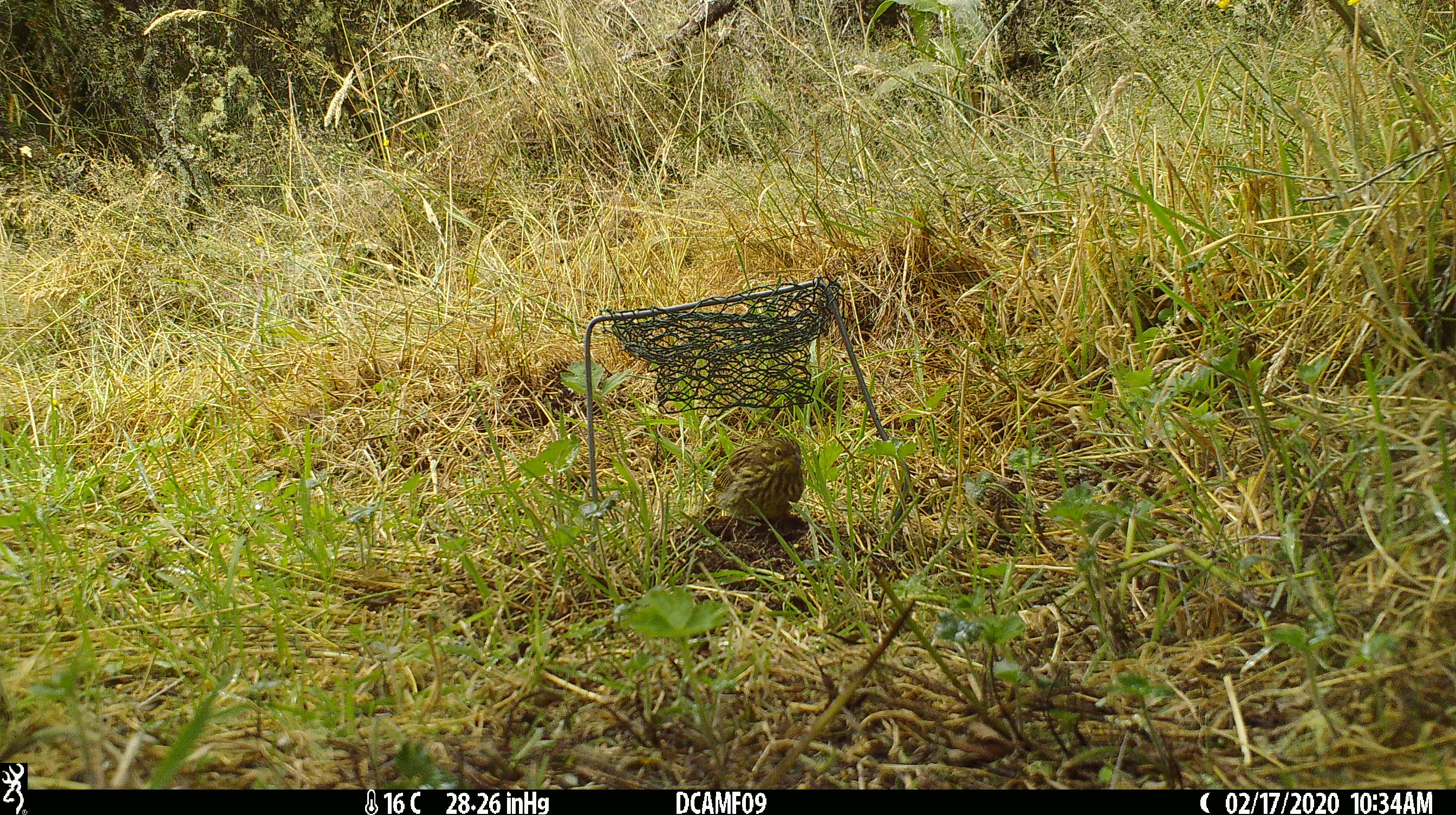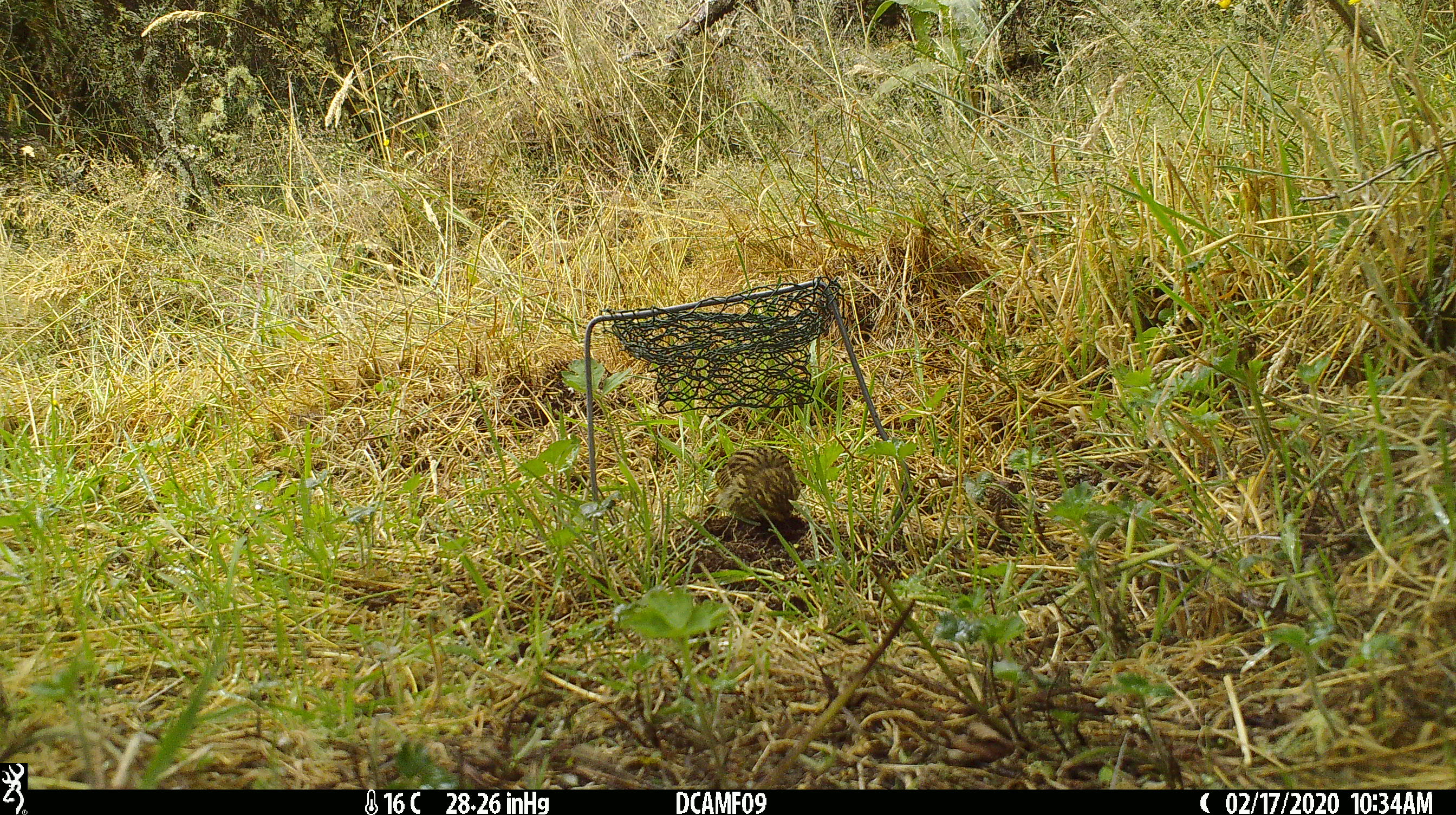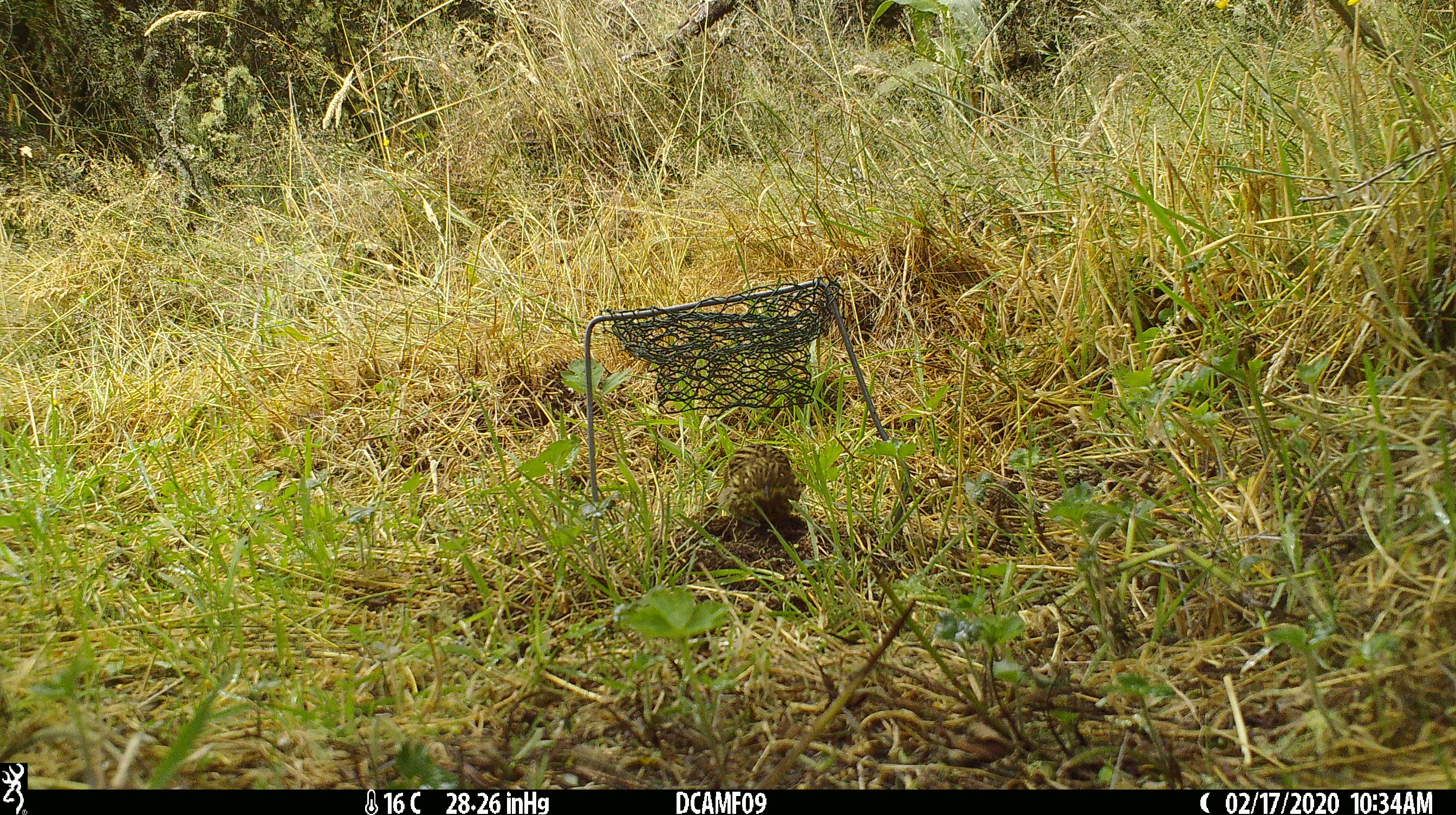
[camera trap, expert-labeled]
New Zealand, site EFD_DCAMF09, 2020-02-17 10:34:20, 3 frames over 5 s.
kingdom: Animalia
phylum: Chordata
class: Aves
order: Passeriformes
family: Prunellidae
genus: Prunella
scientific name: Prunella modularis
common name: dunnock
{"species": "dunnock (Prunella modularis)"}